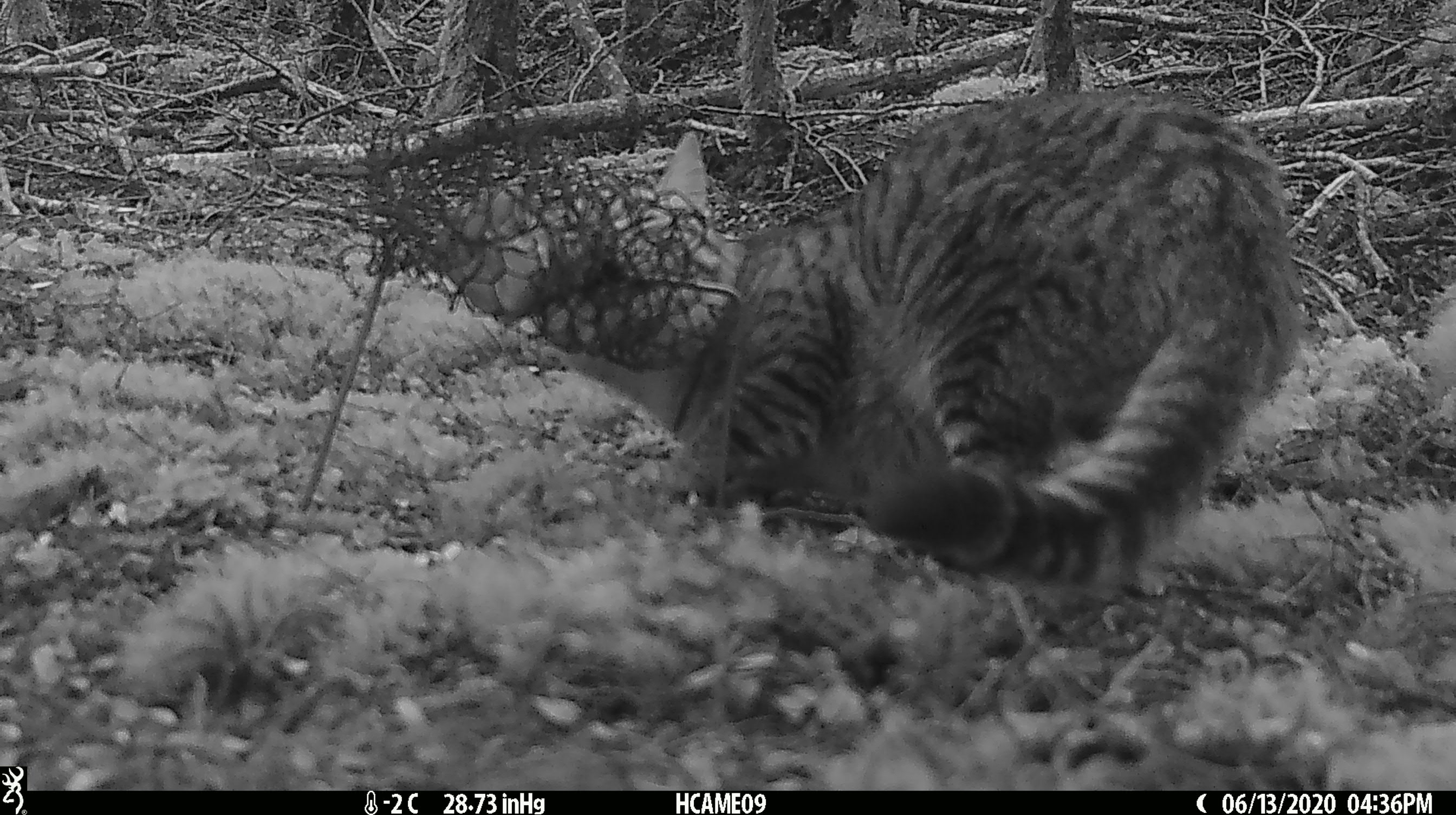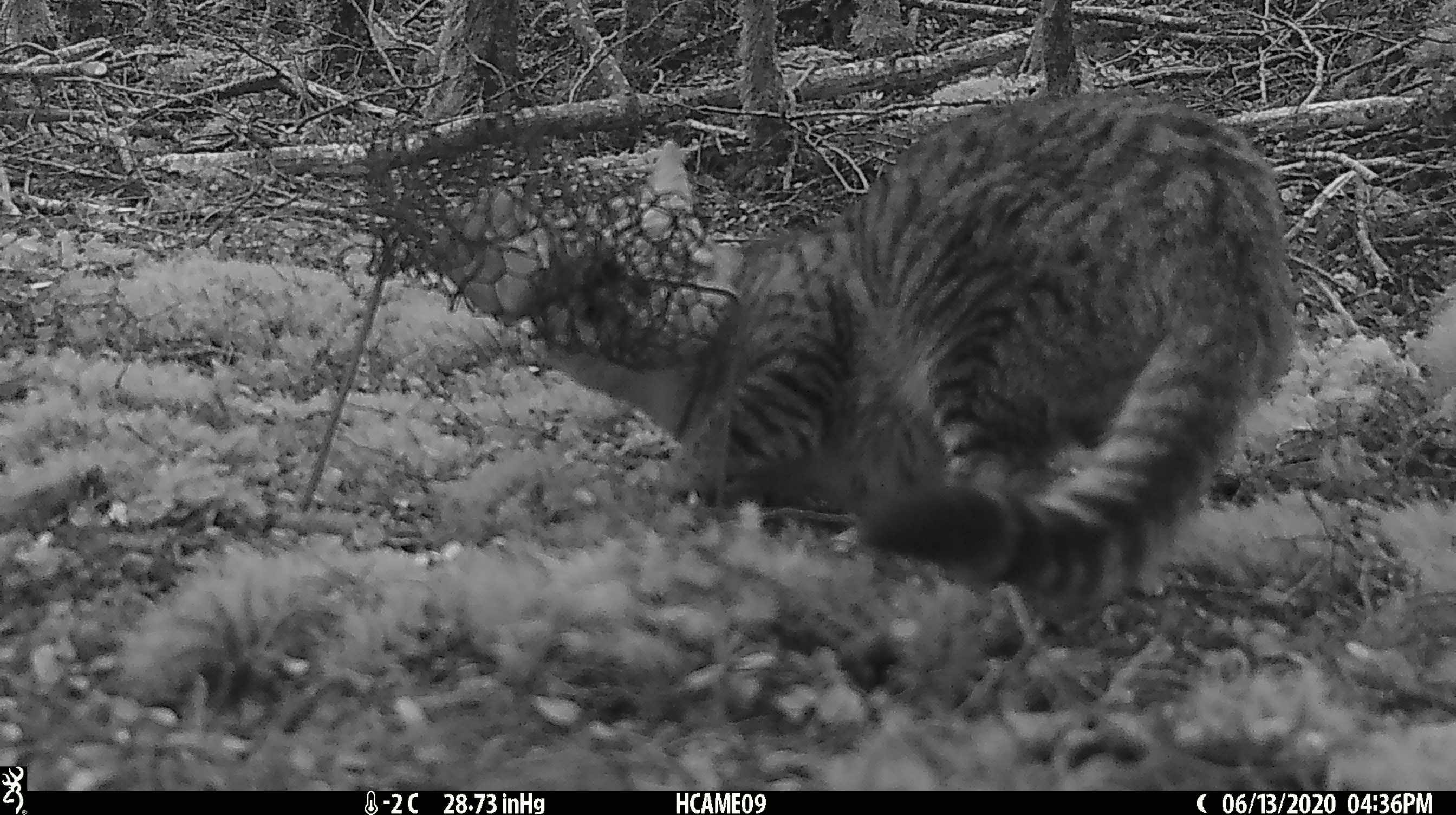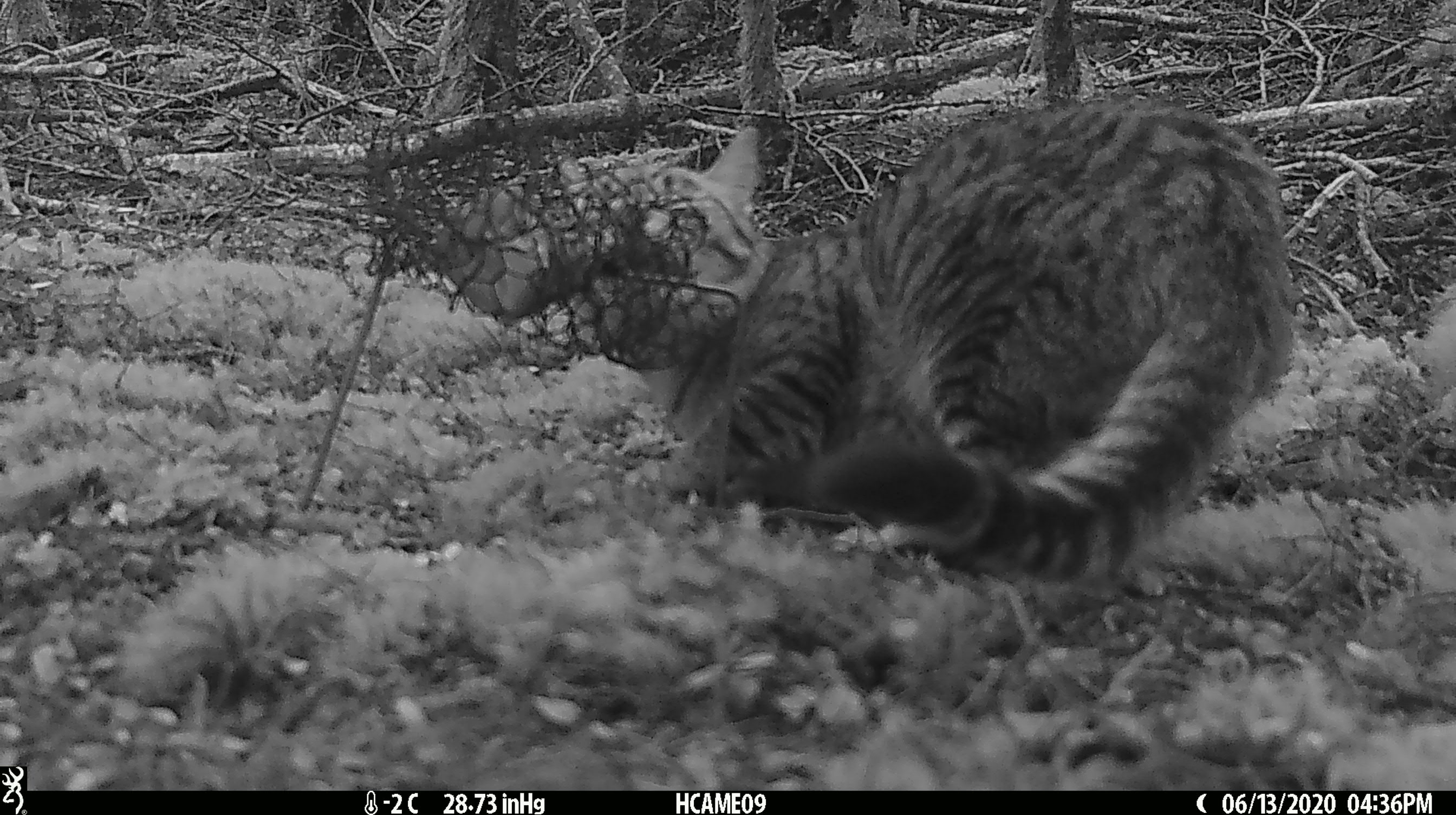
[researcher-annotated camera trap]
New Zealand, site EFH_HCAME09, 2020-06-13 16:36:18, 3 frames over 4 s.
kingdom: Animalia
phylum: Chordata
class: Mammalia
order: Carnivora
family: Felidae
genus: Felis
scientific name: Felis catus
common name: domestic cat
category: cat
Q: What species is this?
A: Cat (domestic cat) (Felis catus).